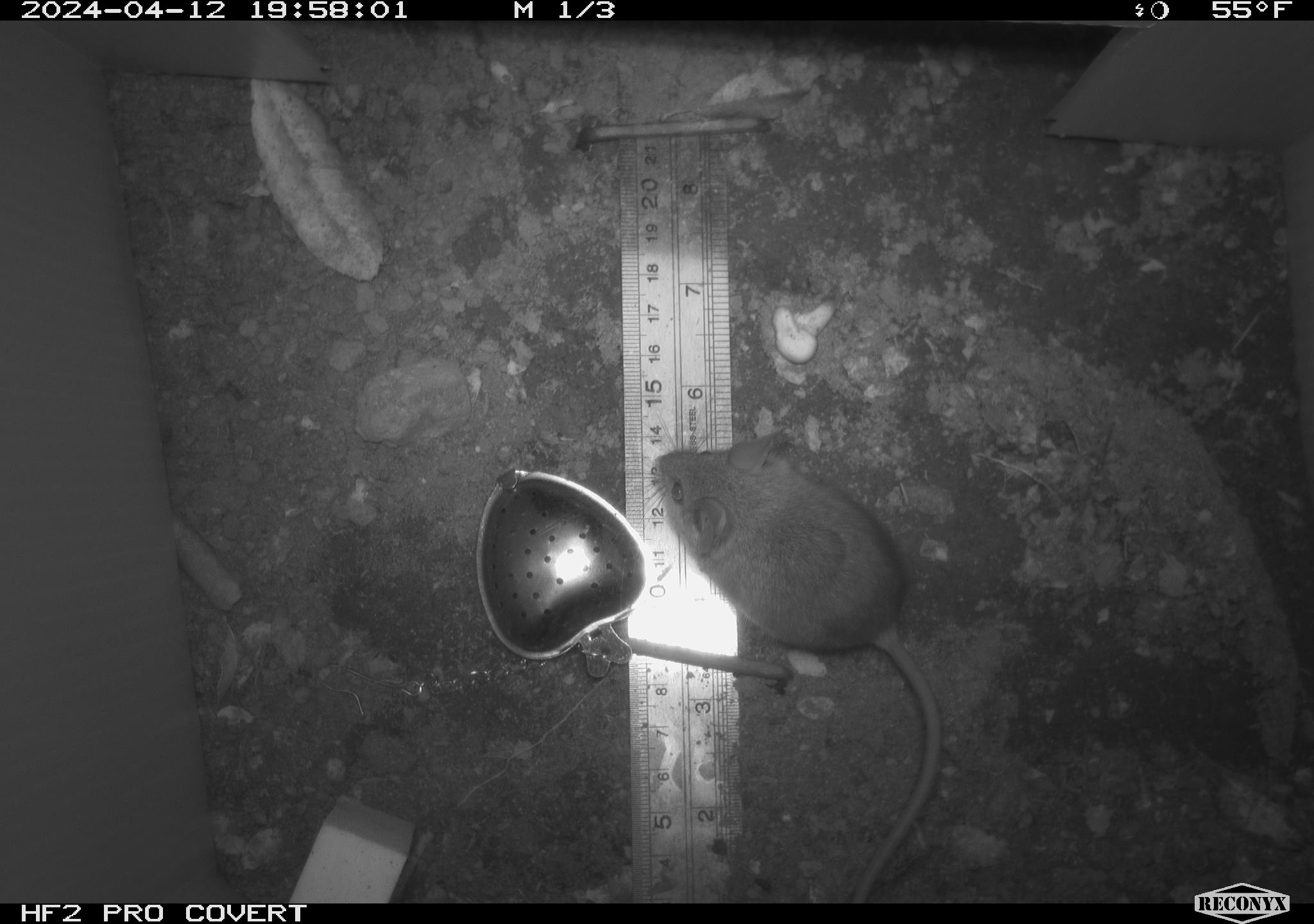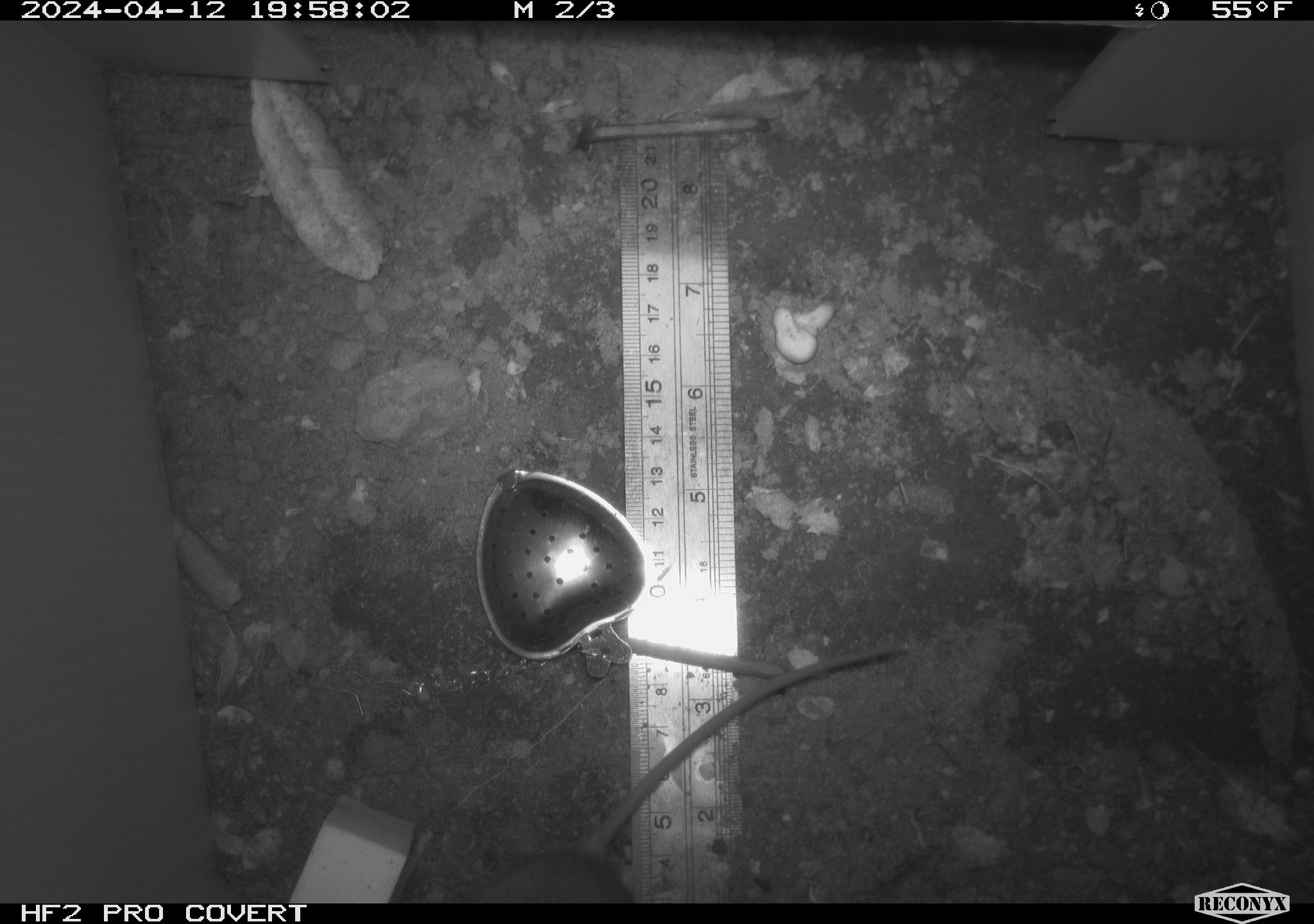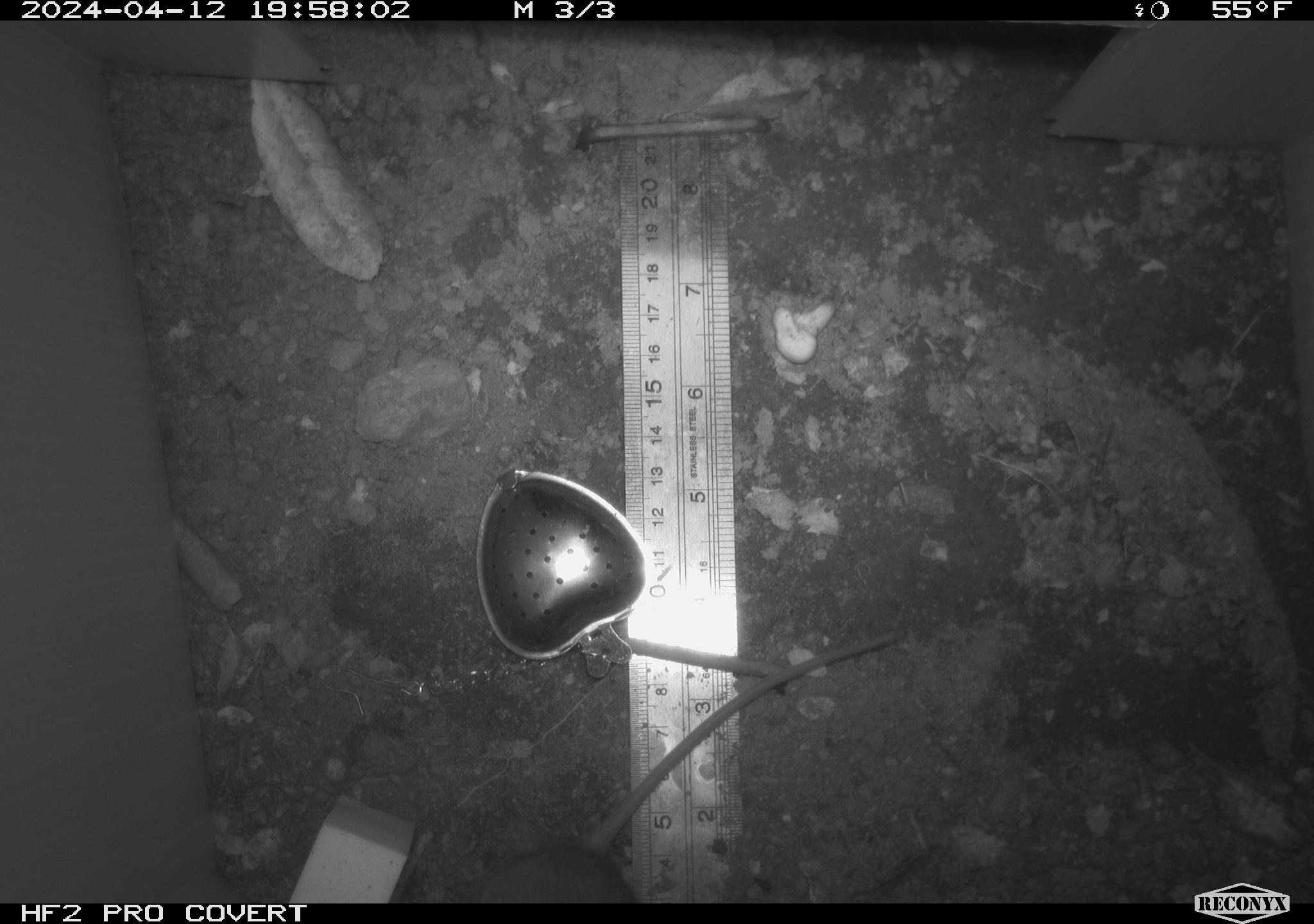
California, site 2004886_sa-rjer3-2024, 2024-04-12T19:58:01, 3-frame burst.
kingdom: Animalia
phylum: Chordata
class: Mammalia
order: Rodentia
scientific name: Rodentia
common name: mouse species